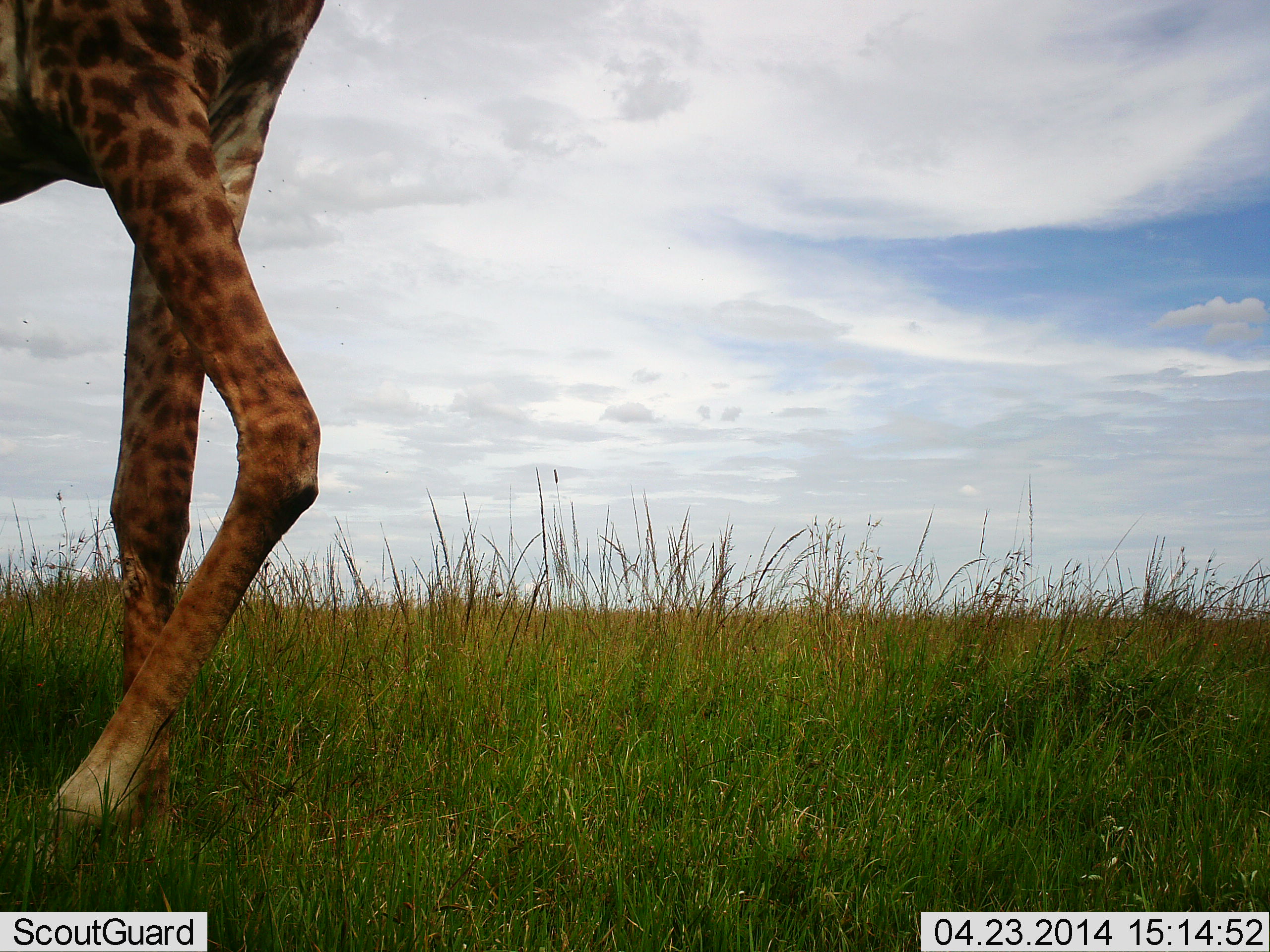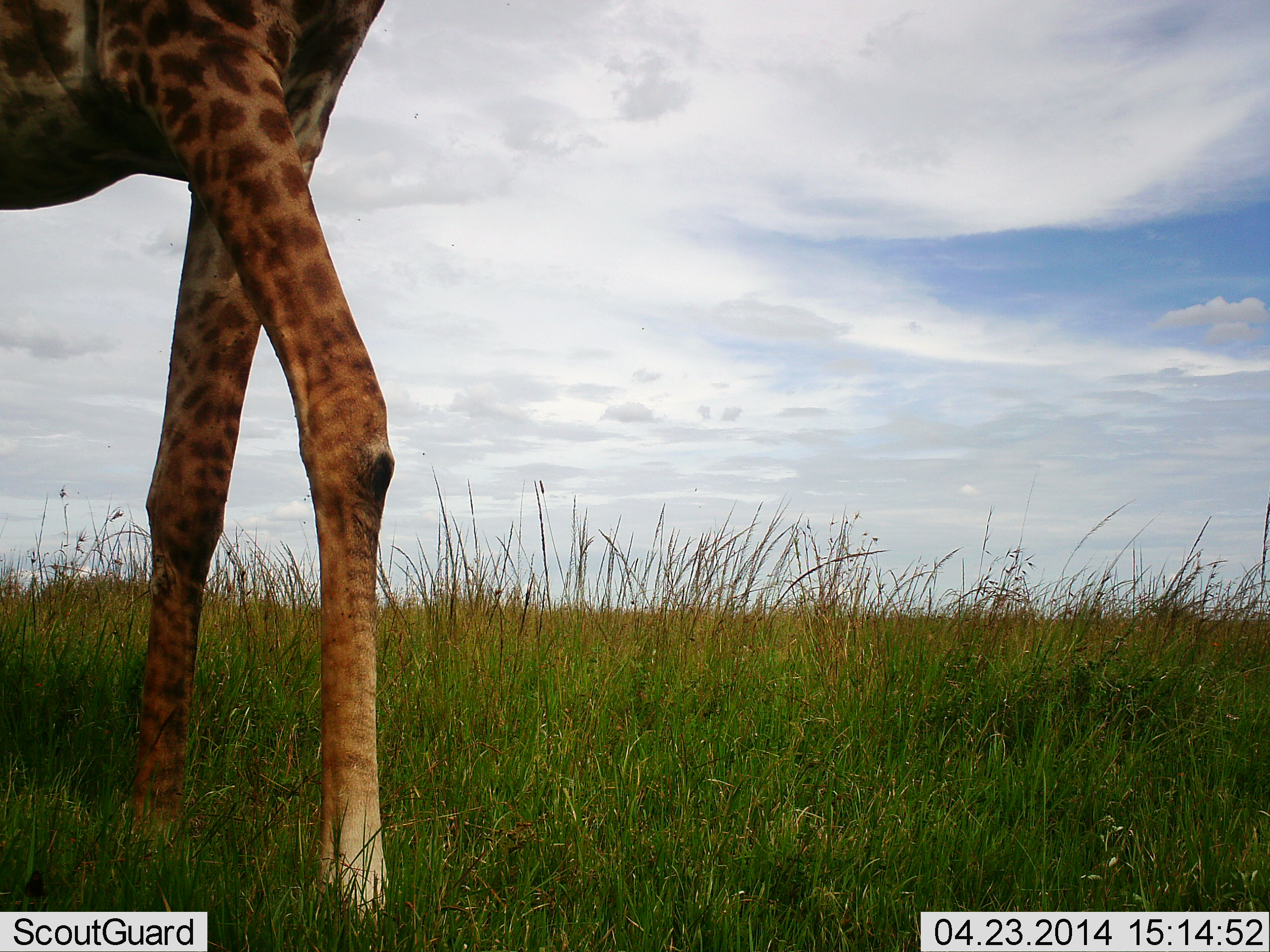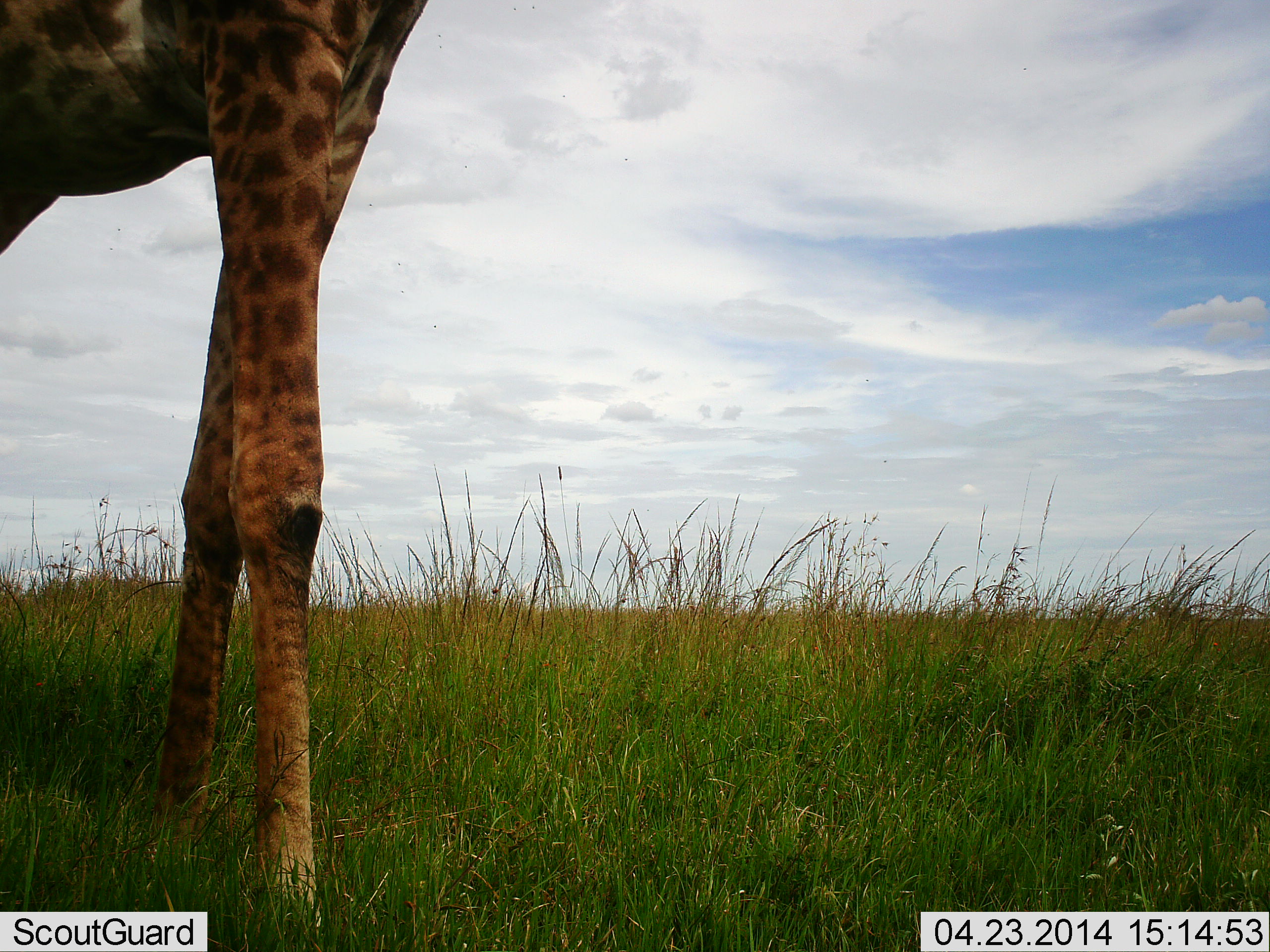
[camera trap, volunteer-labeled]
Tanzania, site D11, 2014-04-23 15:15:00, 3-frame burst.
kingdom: Animalia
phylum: Chordata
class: Mammalia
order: Artiodactyla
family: Giraffidae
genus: Giraffa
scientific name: Giraffa camelopardalis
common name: giraffe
Giraffe (Giraffa camelopardalis), count 1. Behavior (volunteer vote fractions): standing 25%, resting 0%, moving 80%, interacting 0%. Young present (vote fraction): 0%. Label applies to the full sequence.